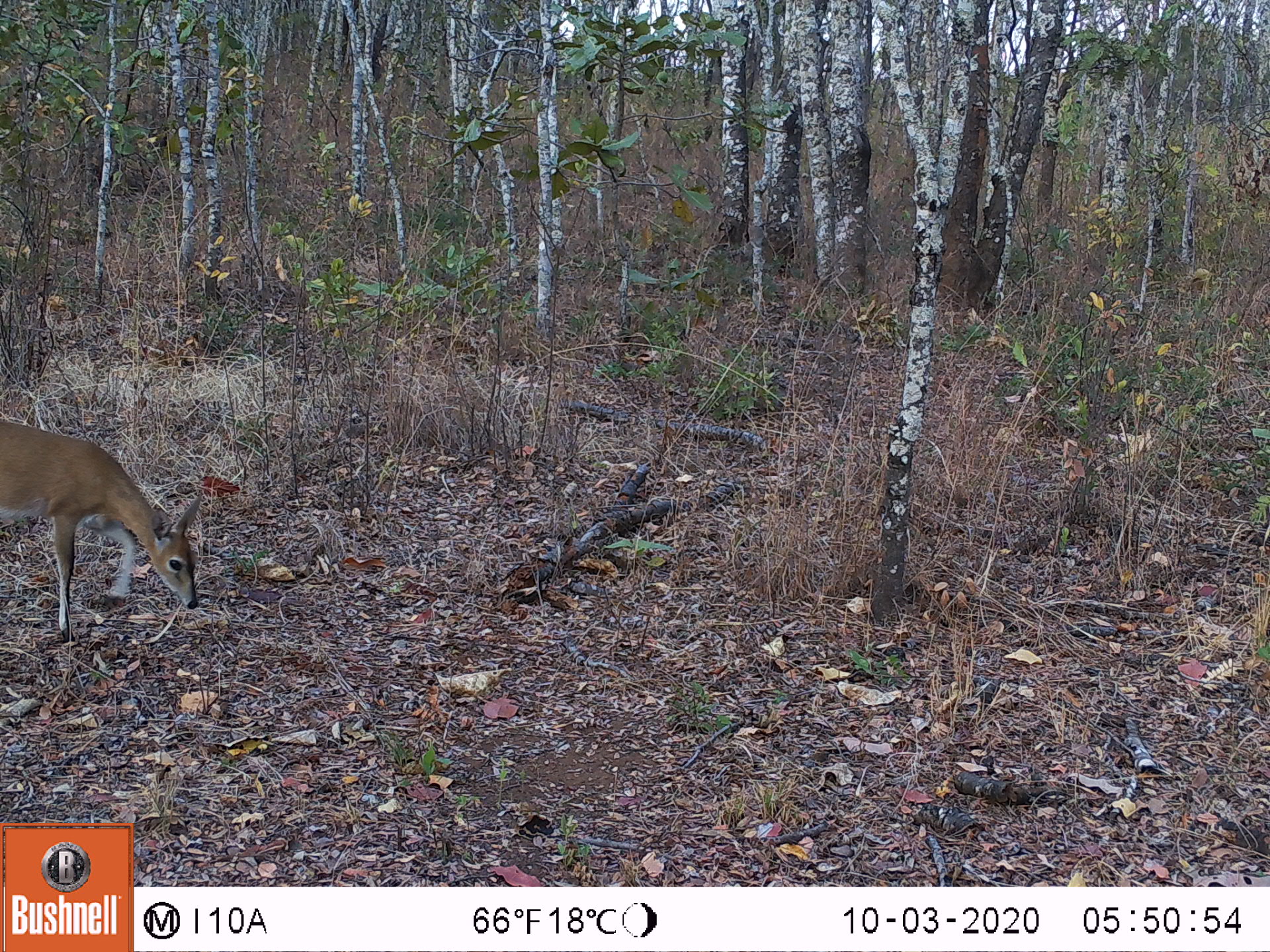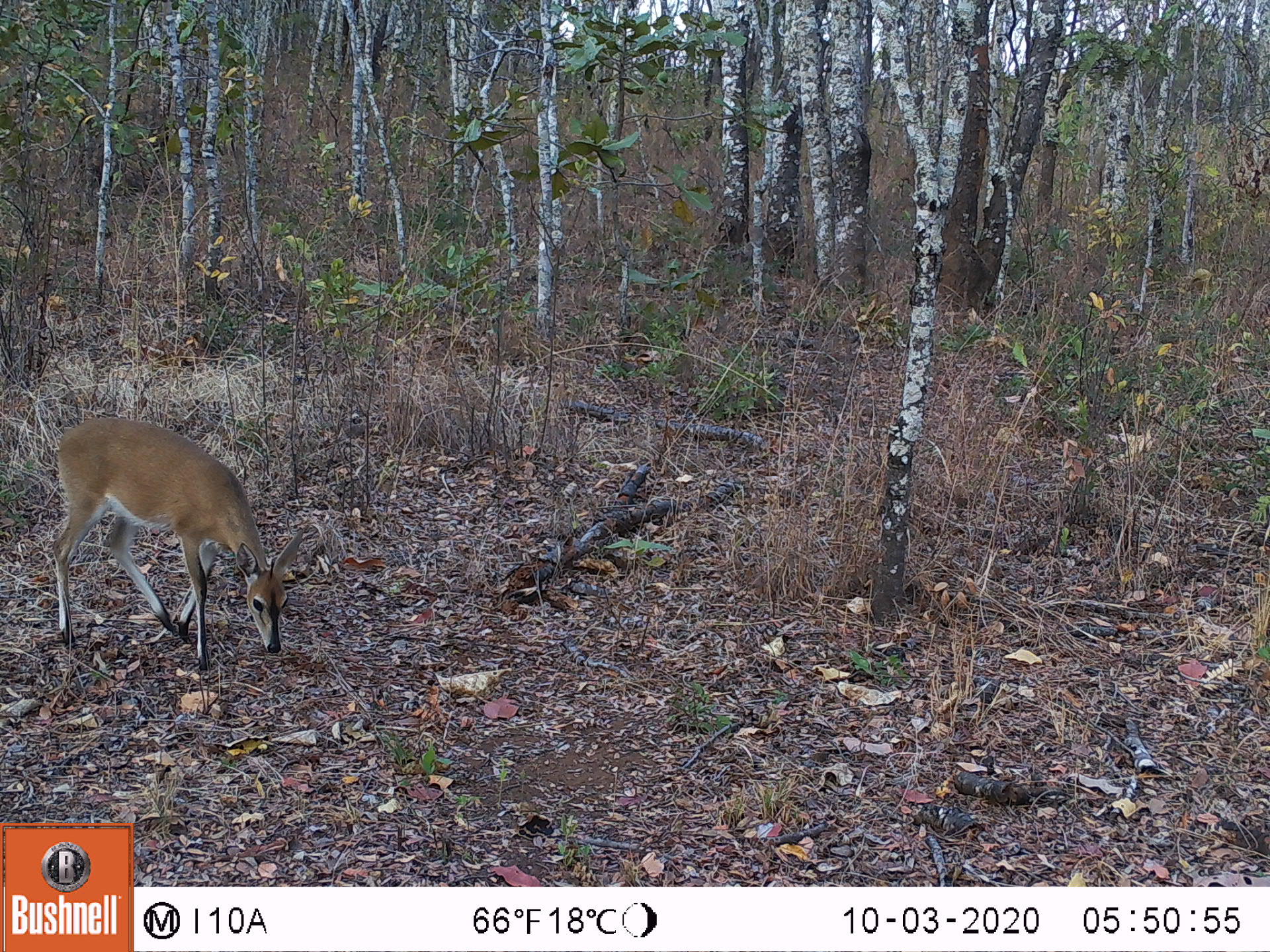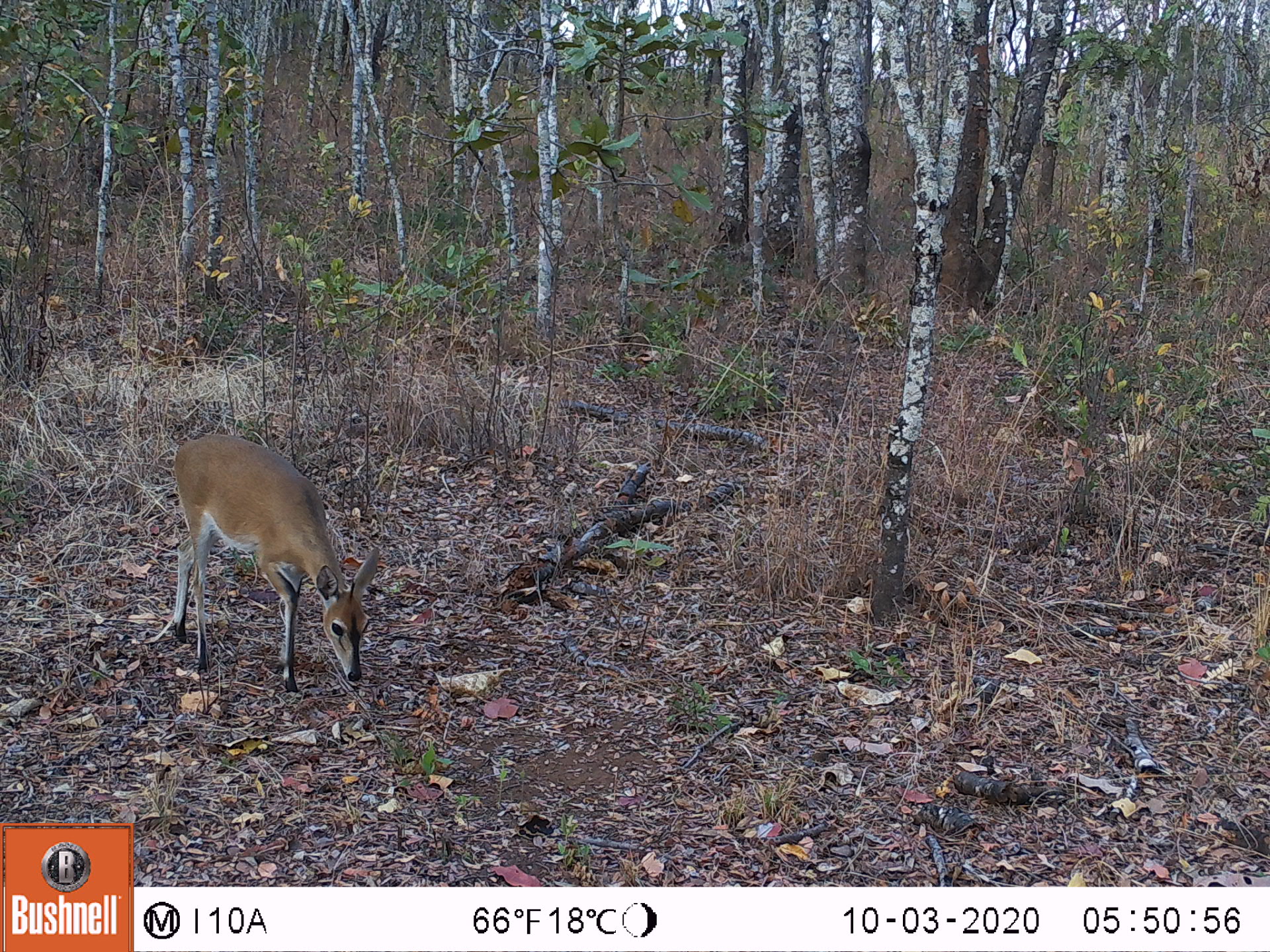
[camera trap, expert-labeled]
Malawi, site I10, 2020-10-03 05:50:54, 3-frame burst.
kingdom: Animalia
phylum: Chordata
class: Mammalia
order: Artiodactyla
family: Bovidae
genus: Sylvicapra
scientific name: Sylvicapra grimmia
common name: common duiker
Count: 1.